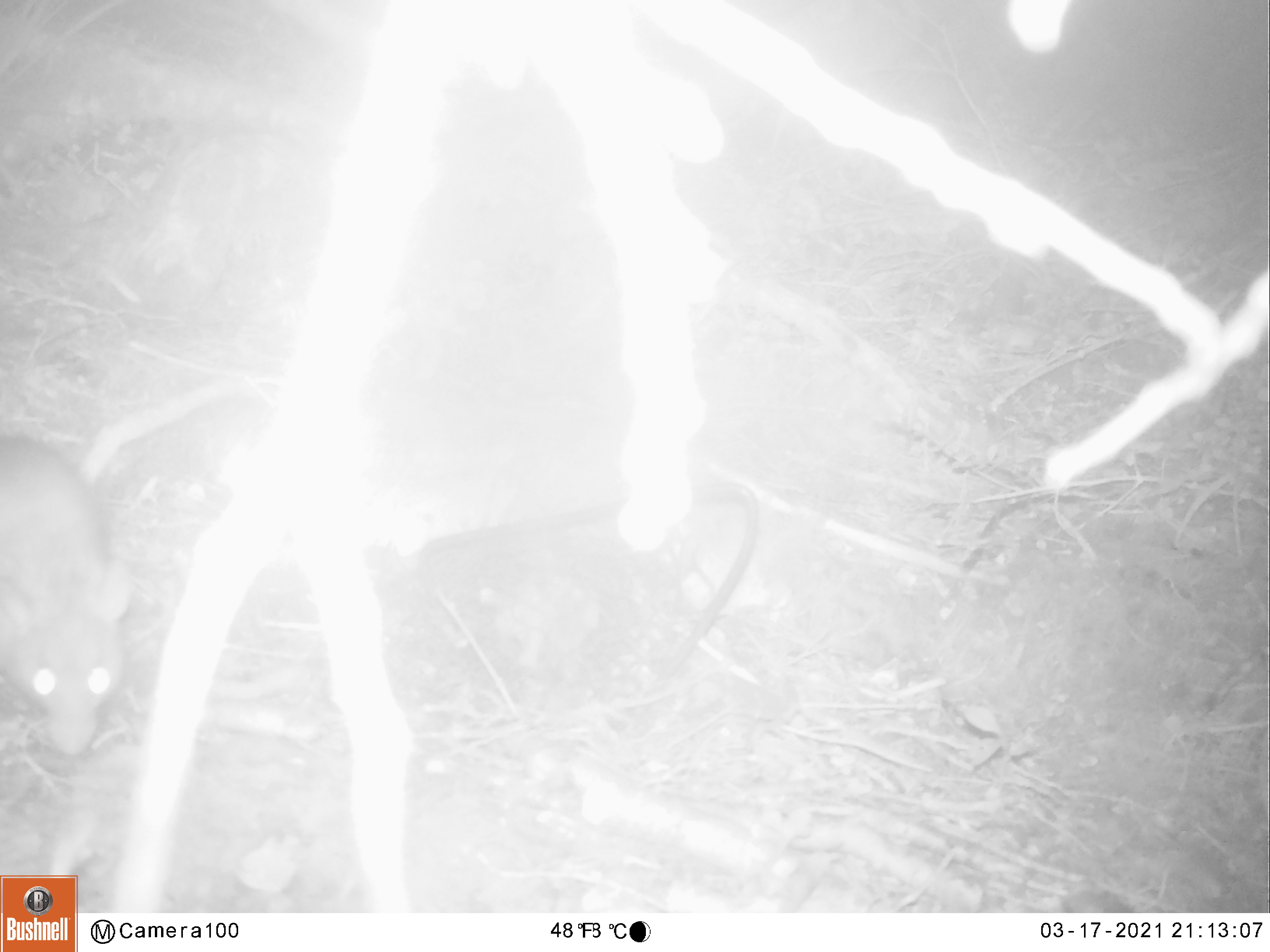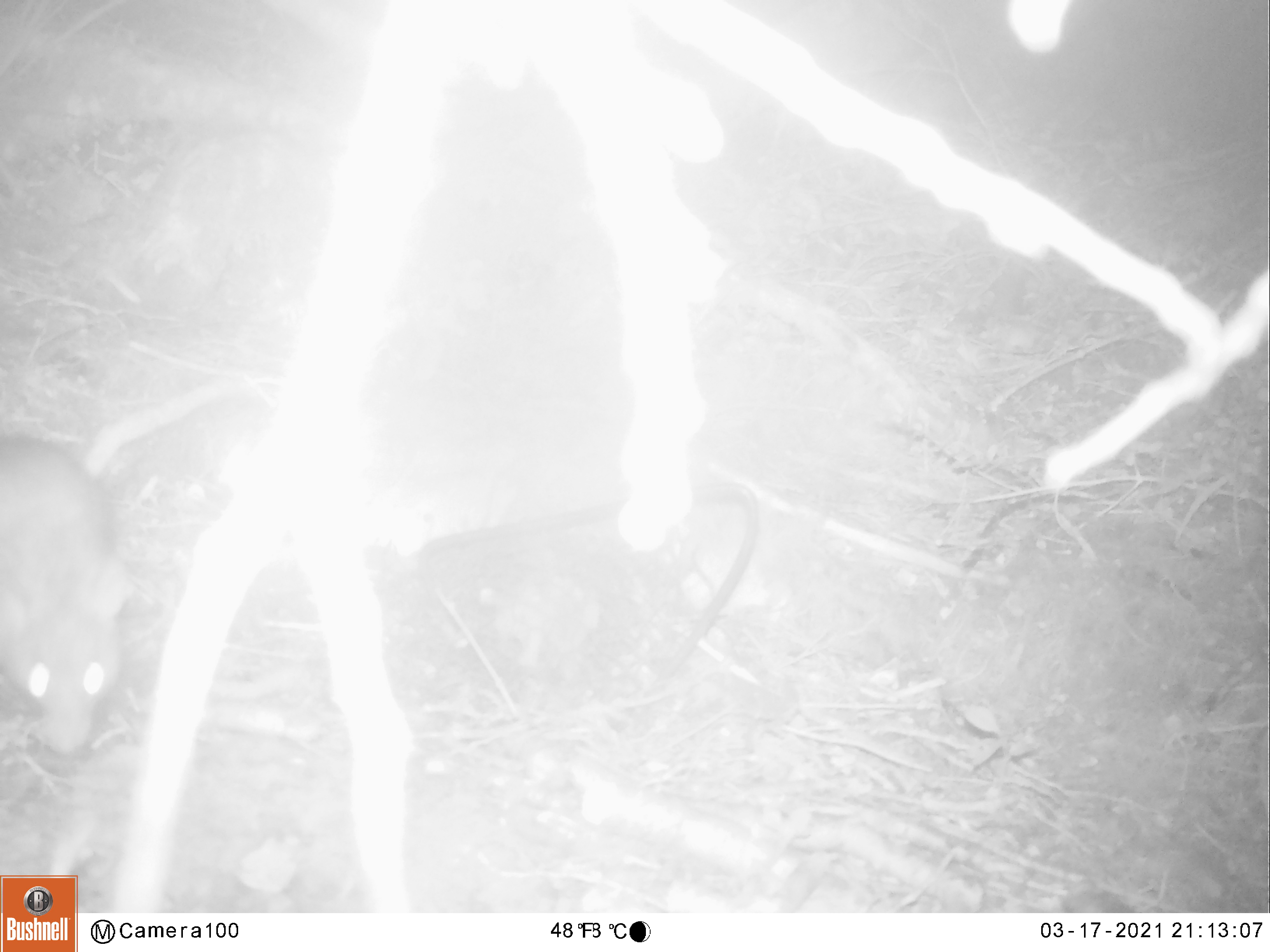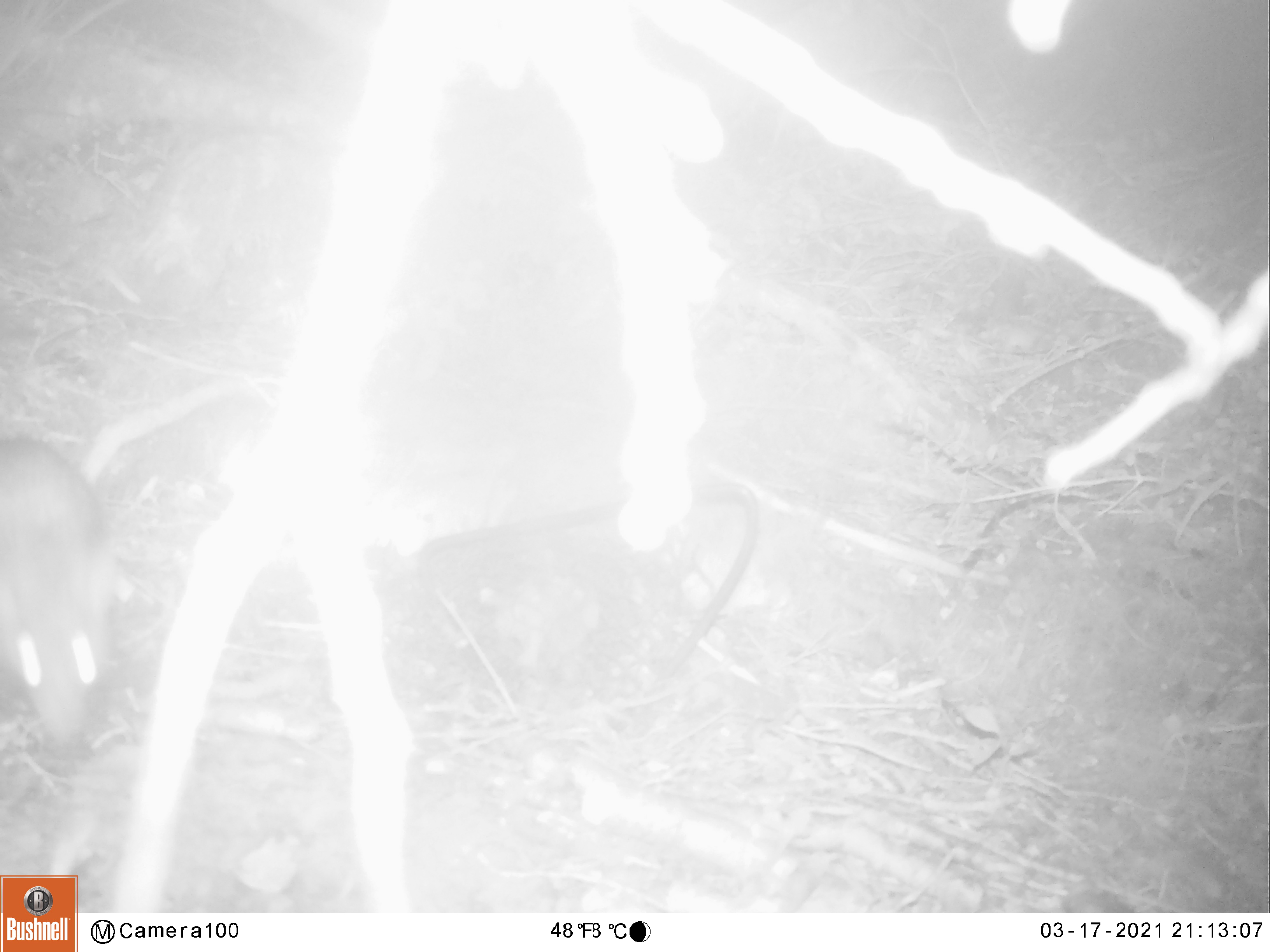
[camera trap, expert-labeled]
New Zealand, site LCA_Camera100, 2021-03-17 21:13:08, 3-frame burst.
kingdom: Animalia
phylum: Chordata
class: Mammalia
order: Rodentia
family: Muridae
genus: Rattus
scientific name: Rattus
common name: rat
Rat (Rattus).